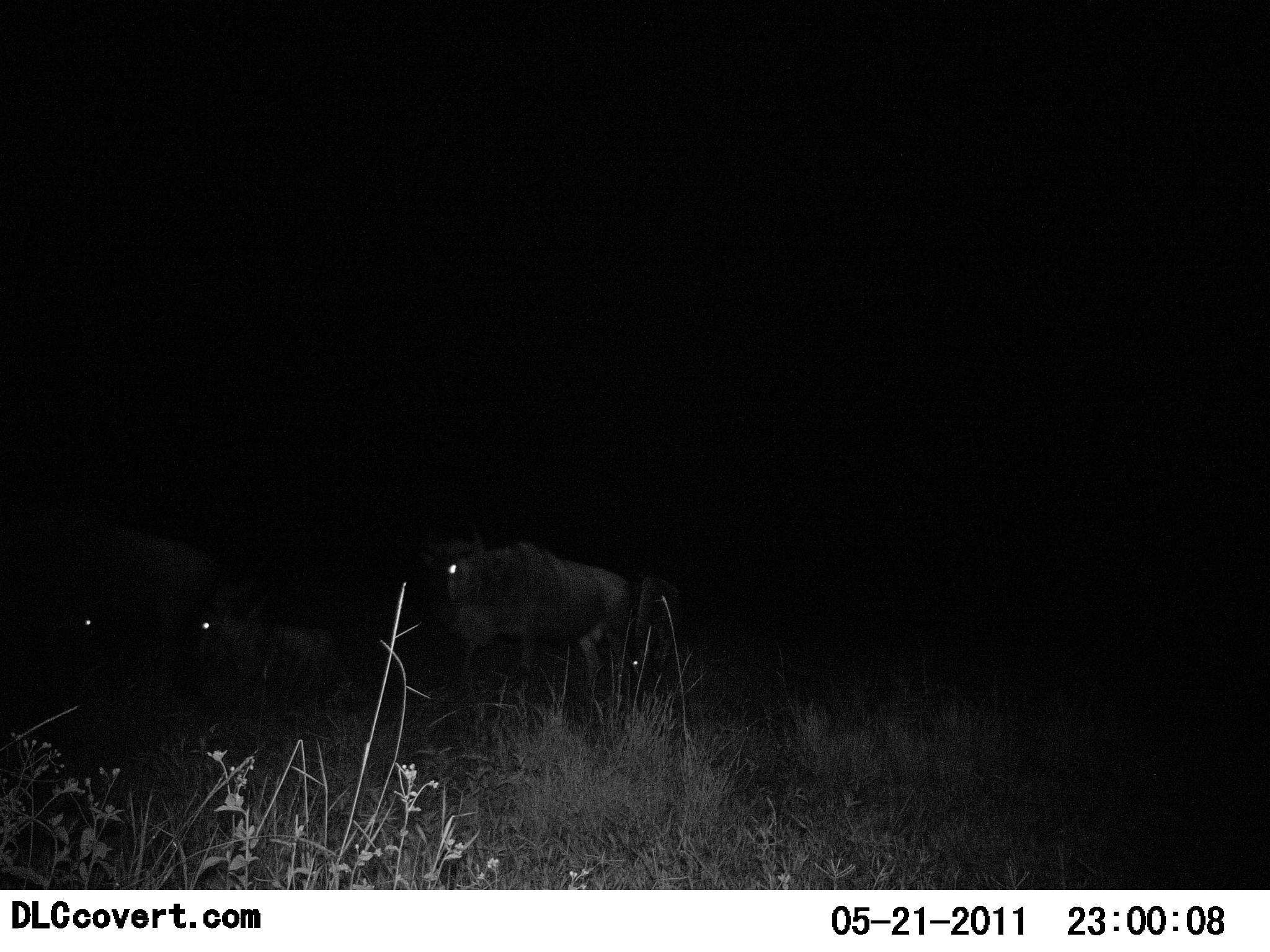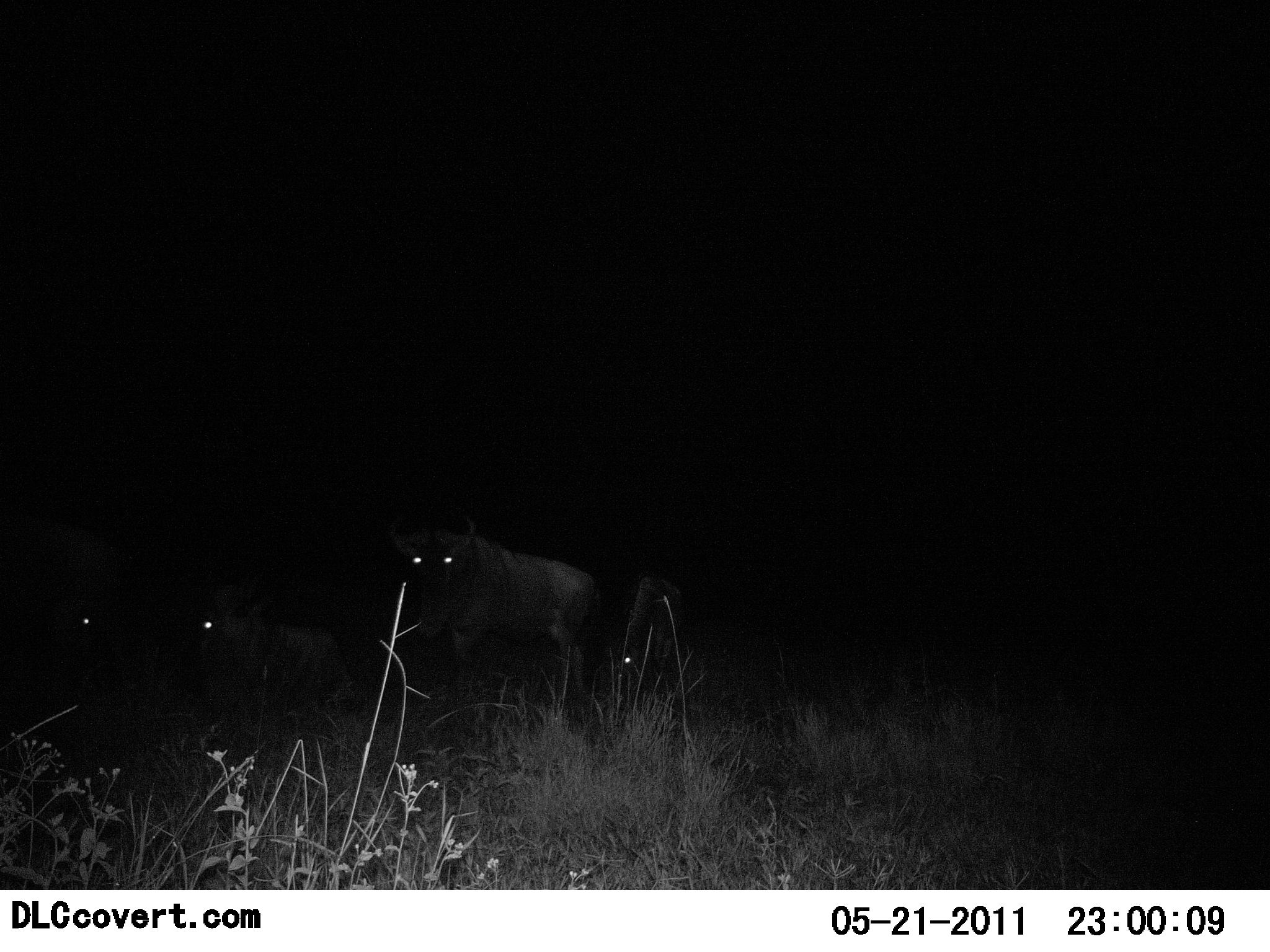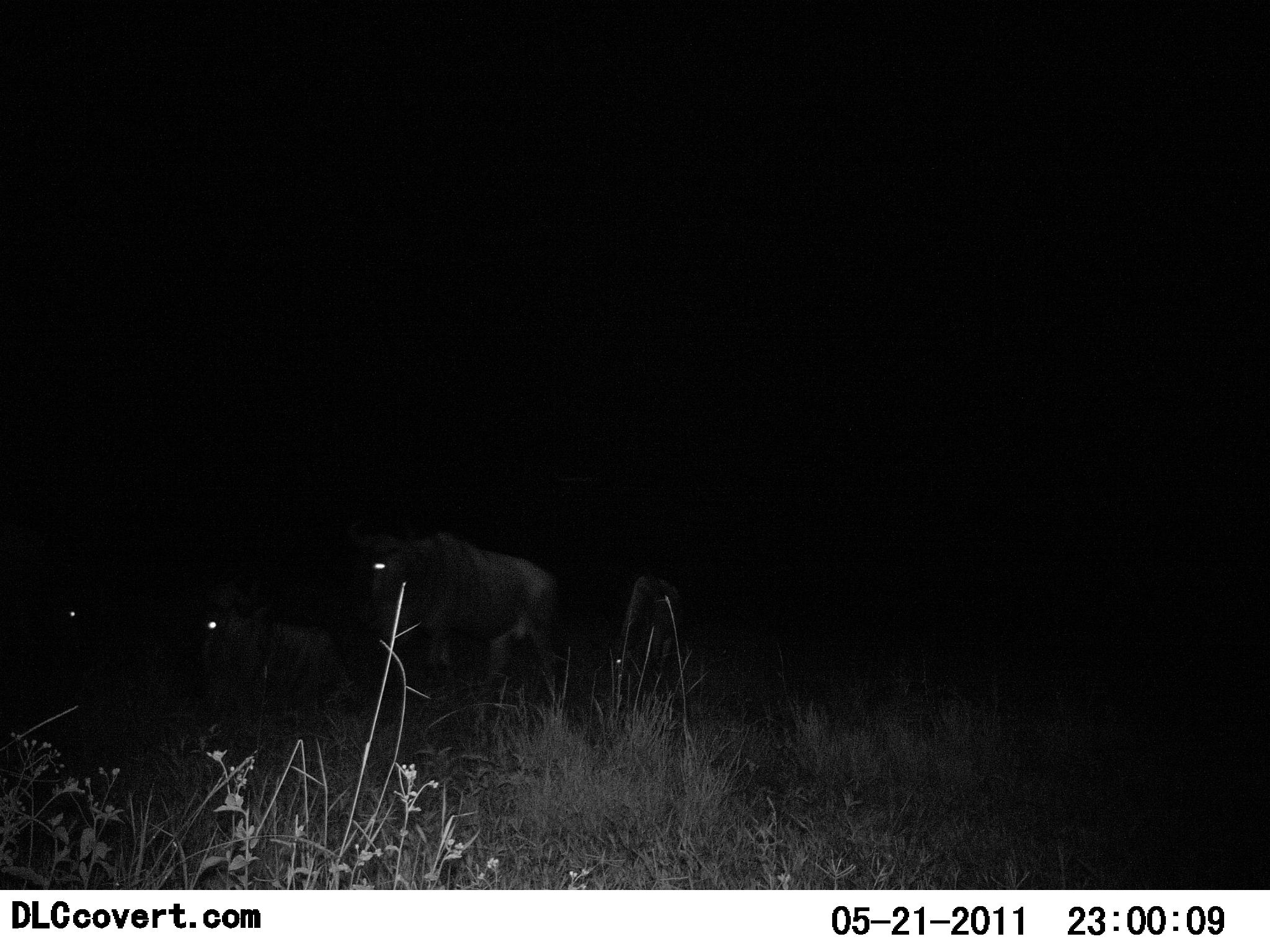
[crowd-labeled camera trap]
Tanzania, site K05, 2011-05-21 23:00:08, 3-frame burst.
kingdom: Animalia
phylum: Chordata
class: Mammalia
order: Artiodactyla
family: Bovidae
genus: Connochaetes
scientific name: Connochaetes taurinus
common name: blue wildebeest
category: wildebeest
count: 4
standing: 40%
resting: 10%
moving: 70%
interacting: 0%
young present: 0%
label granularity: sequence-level